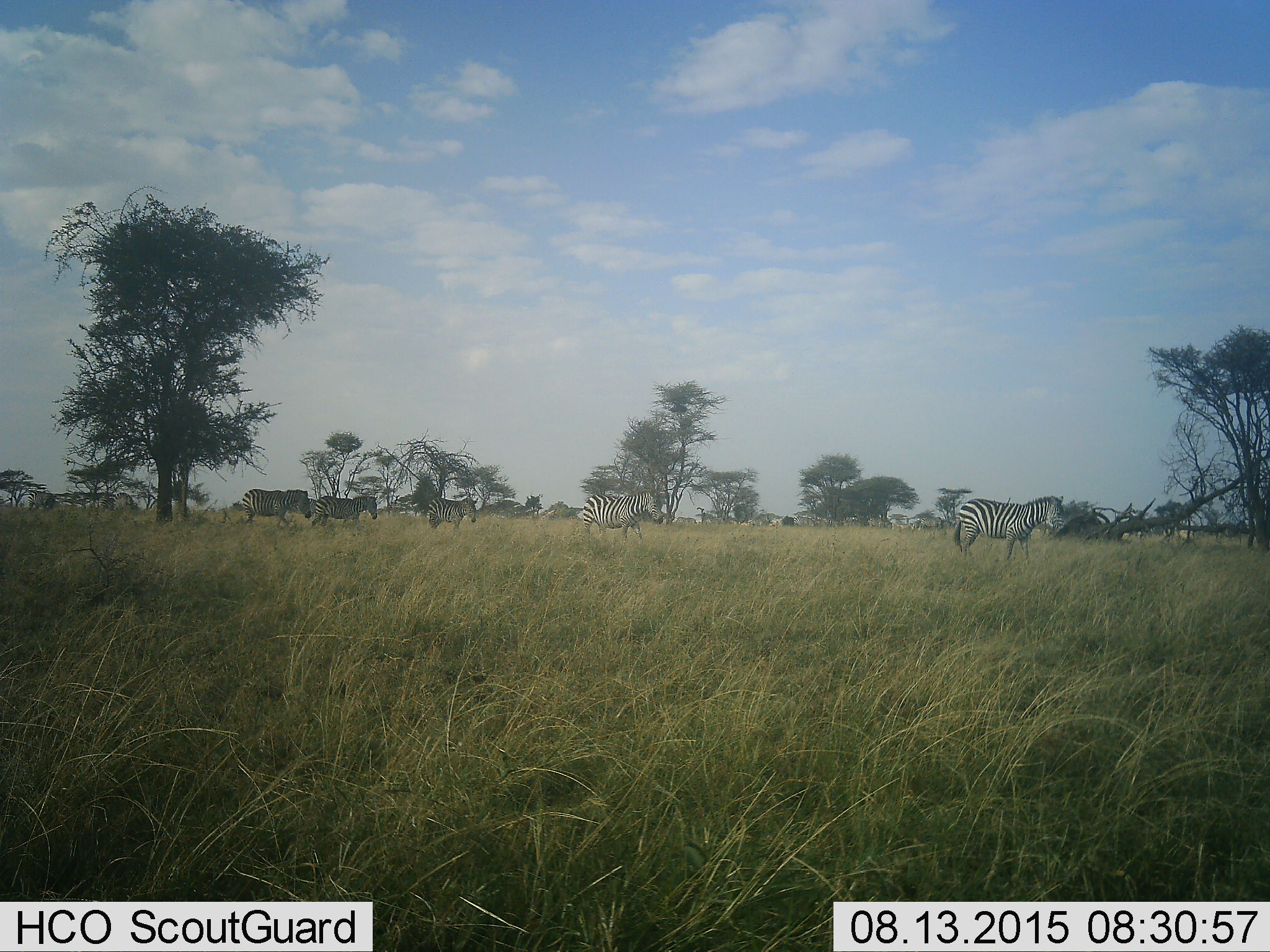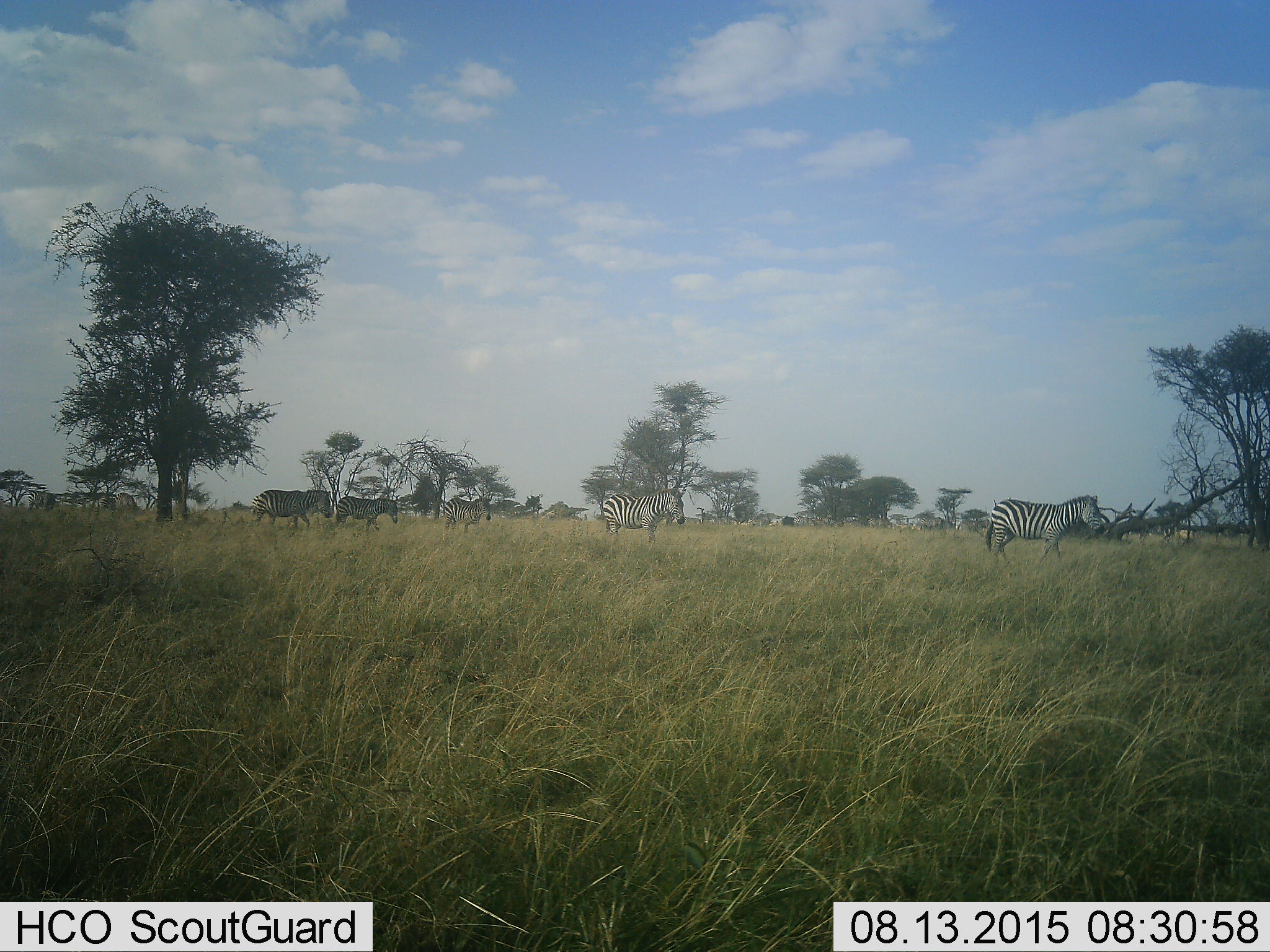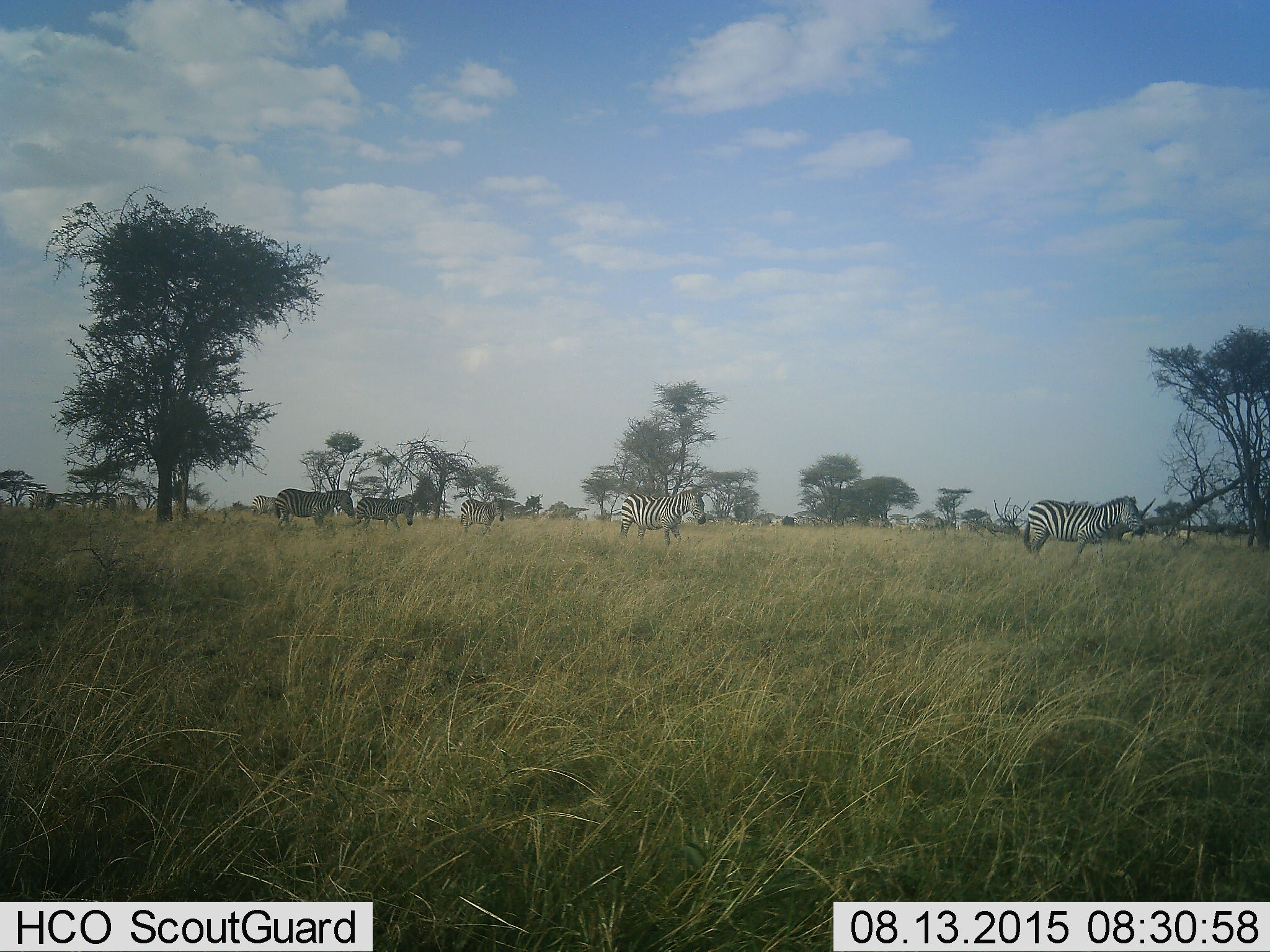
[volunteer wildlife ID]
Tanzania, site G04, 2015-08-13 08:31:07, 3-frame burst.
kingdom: Animalia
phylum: Chordata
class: Mammalia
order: Perissodactyla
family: Equidae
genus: Equus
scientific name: Equus quagga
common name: plains zebra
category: zebra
Zebra (plains zebra) (Equus quagga), count 7. Behavior (volunteer vote fractions): standing 55%, resting 5%, moving 85%, interacting 5%. Young present (vote fraction): 5%. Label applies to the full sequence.